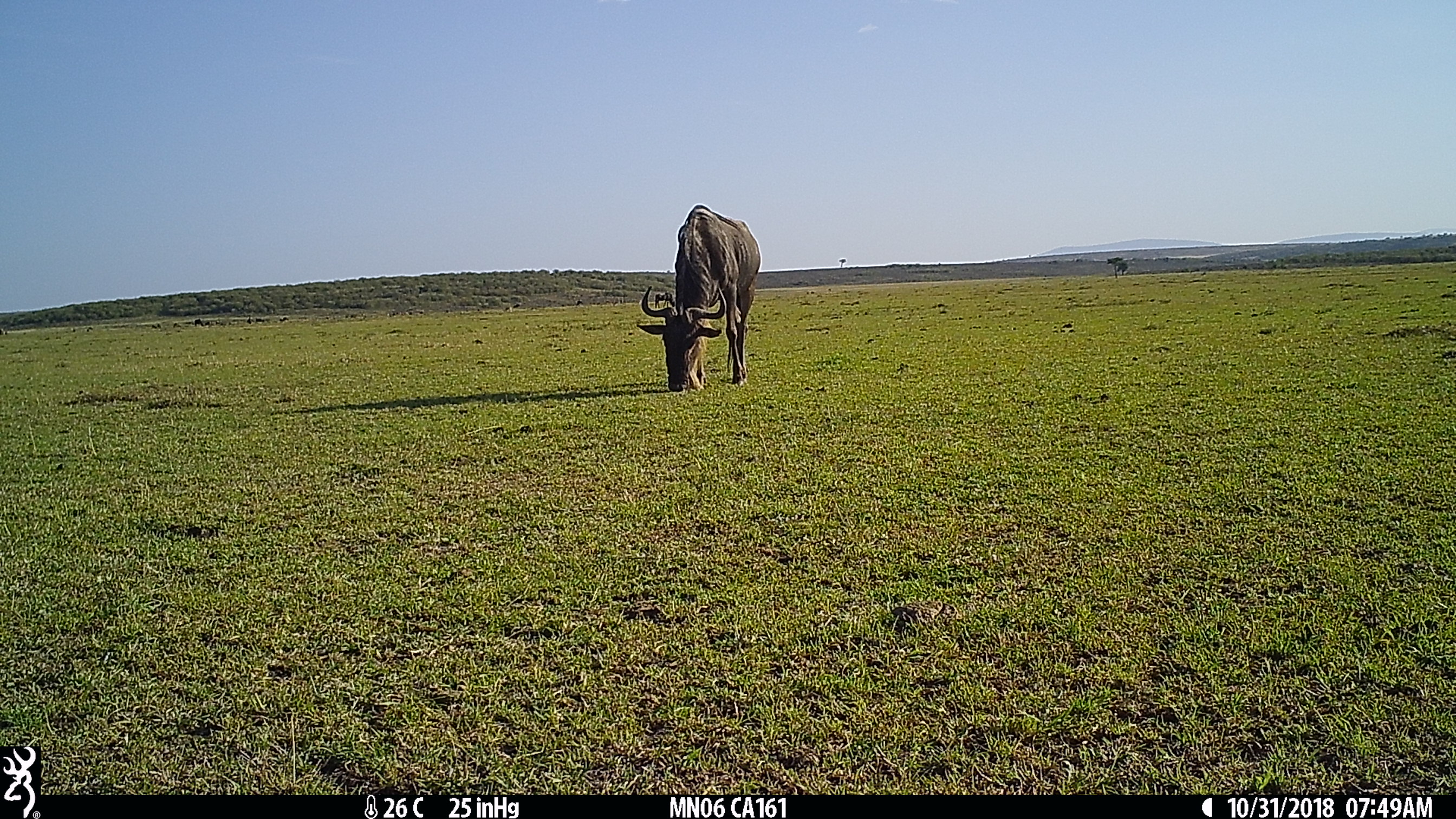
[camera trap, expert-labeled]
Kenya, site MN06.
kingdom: Animalia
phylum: Chordata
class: Mammalia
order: Artiodactyla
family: Bovidae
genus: Connochaetes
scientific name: Connochaetes taurinus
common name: blue wildebeest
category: wildebeest